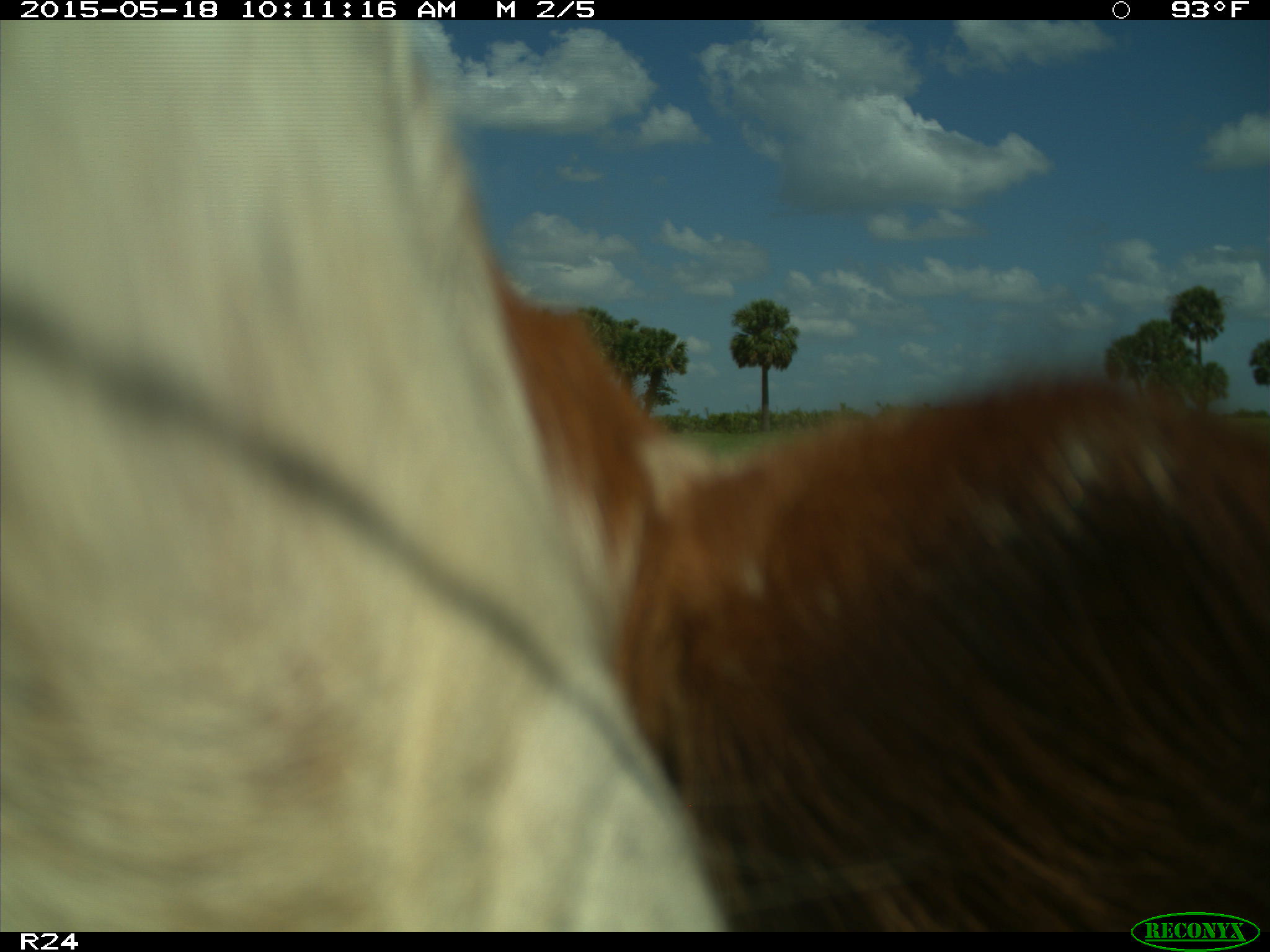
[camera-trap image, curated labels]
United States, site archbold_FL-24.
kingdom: Animalia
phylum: Chordata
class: Mammalia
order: Artiodactyla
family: Bovidae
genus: Bos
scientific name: Bos taurus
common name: domestic cow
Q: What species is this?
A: Bos taurus (domestic cow).